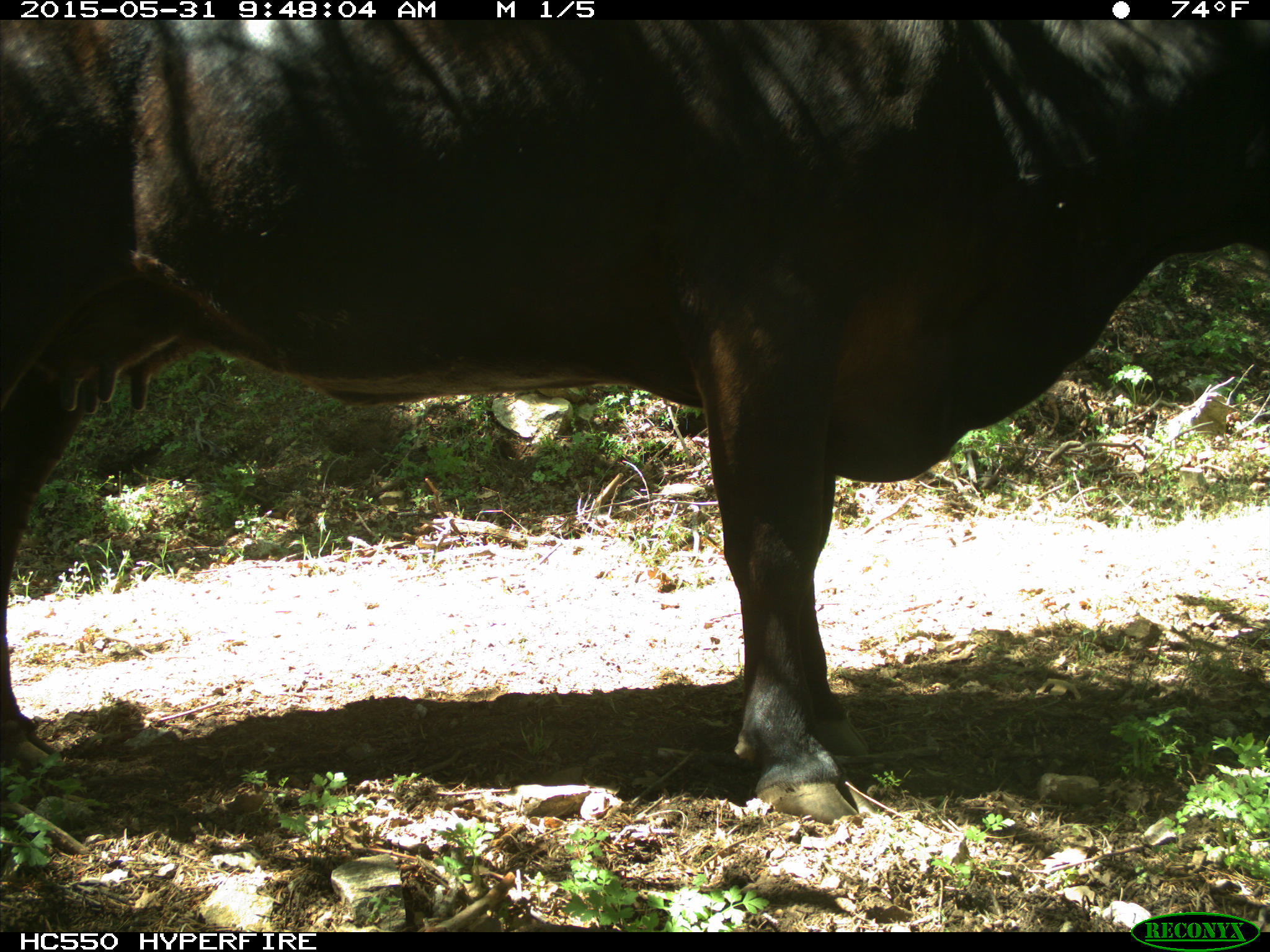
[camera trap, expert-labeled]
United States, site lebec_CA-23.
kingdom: Animalia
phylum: Chordata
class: Mammalia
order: Artiodactyla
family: Bovidae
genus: Bos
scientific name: Bos taurus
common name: domestic cow